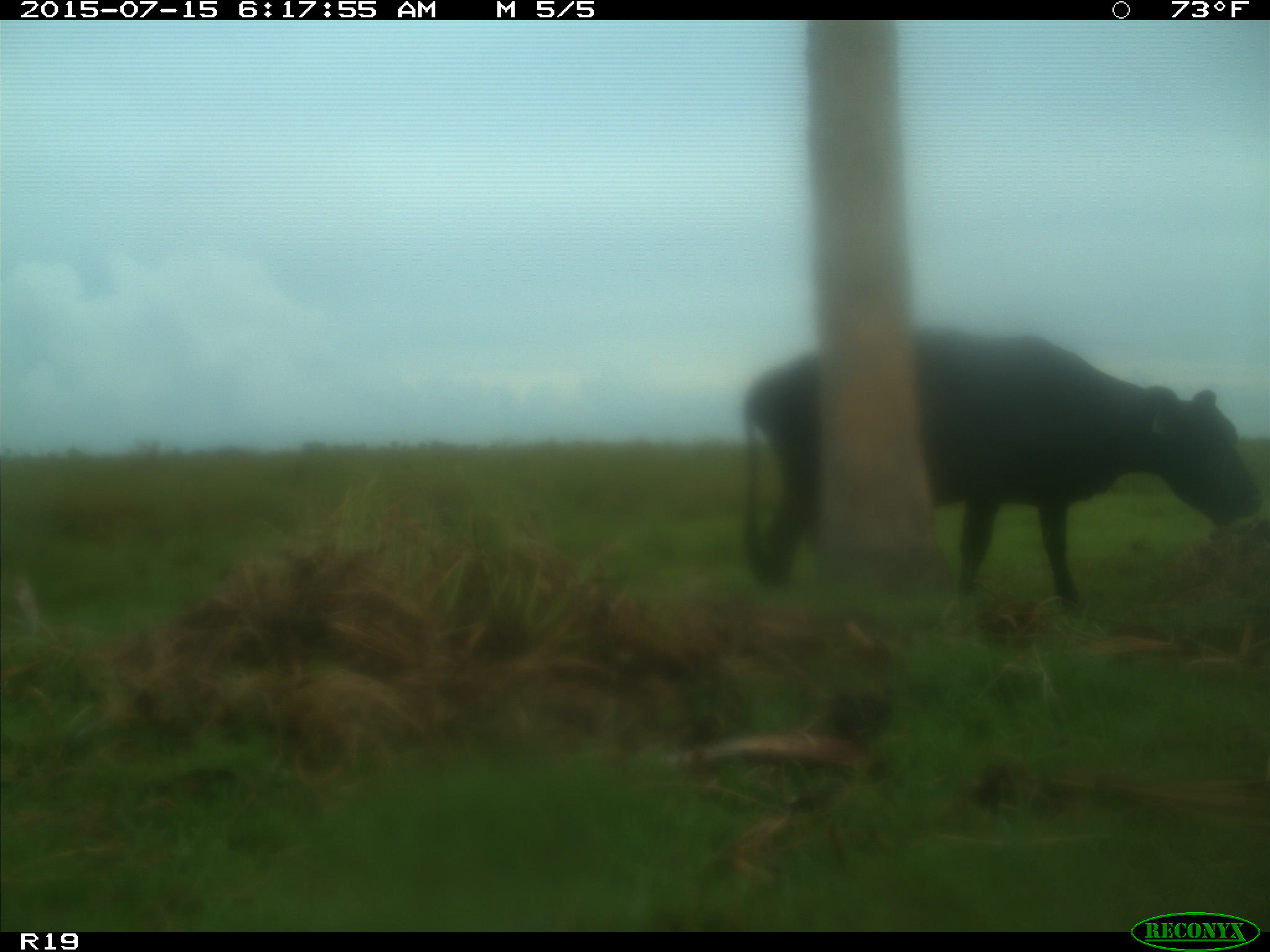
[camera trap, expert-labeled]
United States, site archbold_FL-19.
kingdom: Animalia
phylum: Chordata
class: Mammalia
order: Artiodactyla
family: Bovidae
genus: Bos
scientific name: Bos taurus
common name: domestic cow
Bos taurus (domestic cow).